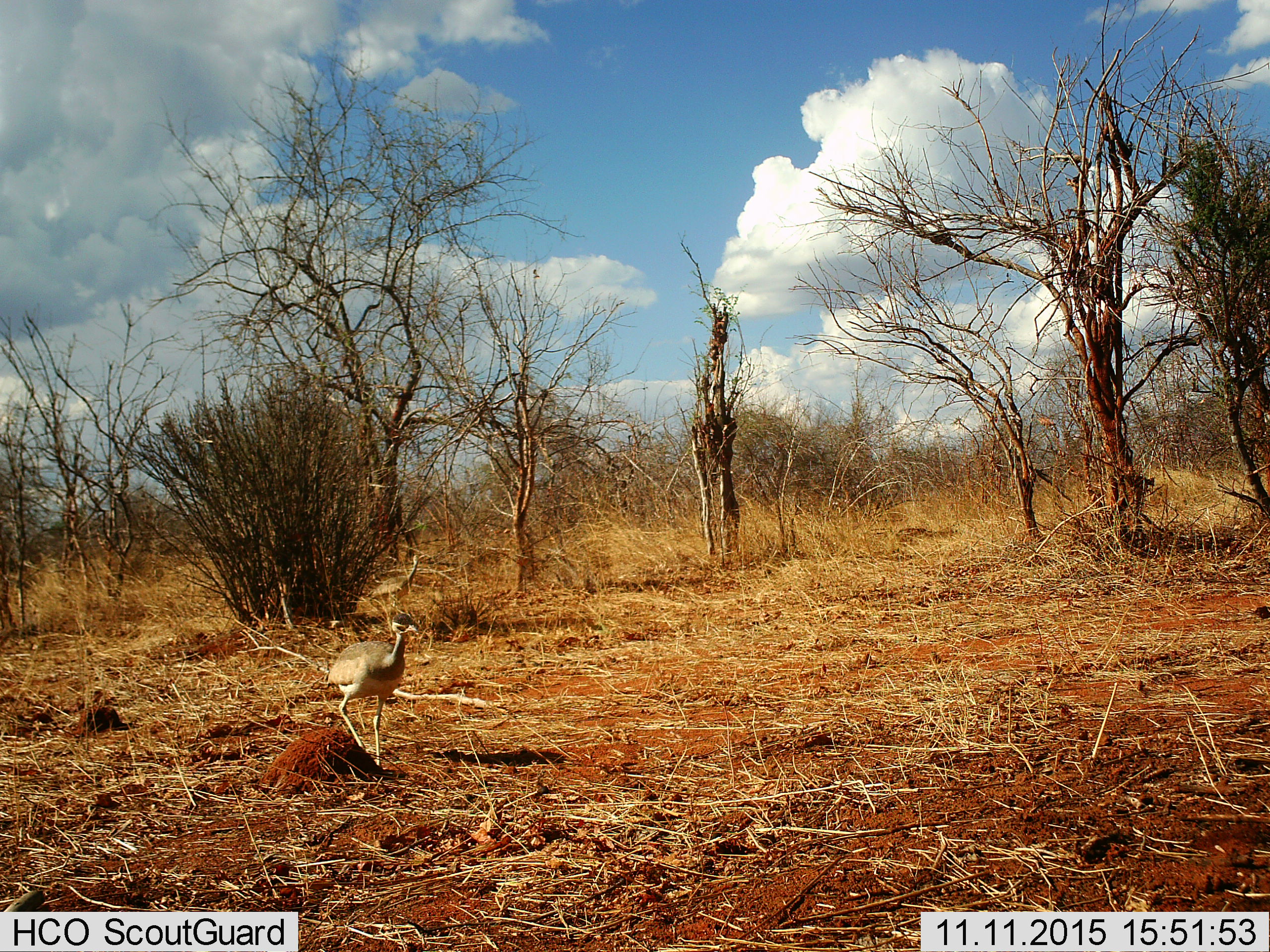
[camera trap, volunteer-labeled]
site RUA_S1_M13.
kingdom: Animalia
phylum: Chordata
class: Aves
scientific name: Aves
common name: bird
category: birdother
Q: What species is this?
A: Birdother (bird) (Aves).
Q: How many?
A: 2.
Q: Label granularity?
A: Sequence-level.